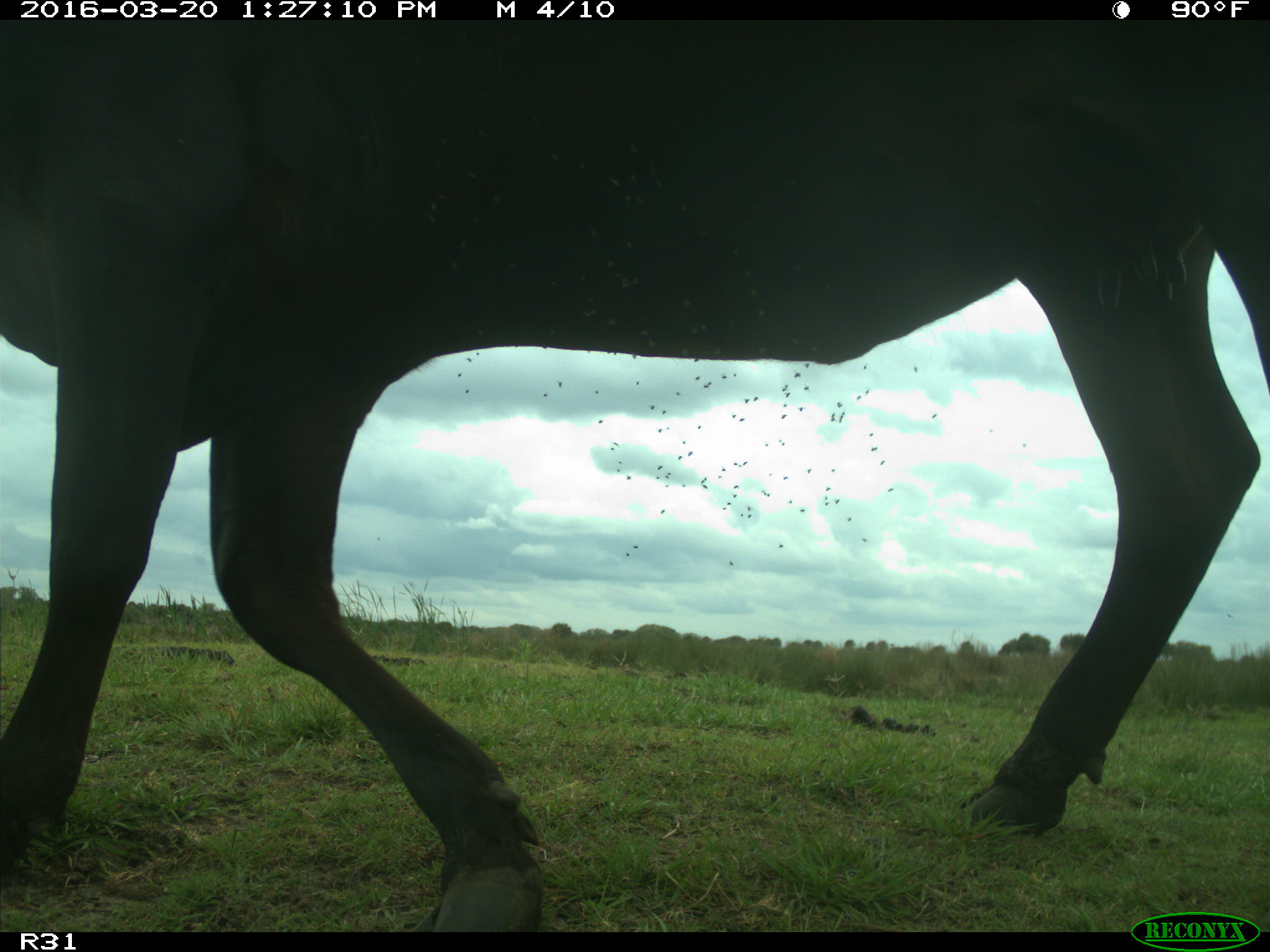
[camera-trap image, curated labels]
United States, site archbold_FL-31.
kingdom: Animalia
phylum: Chordata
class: Mammalia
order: Artiodactyla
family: Bovidae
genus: Bos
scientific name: Bos taurus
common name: domestic cow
Bos taurus (domestic cow).